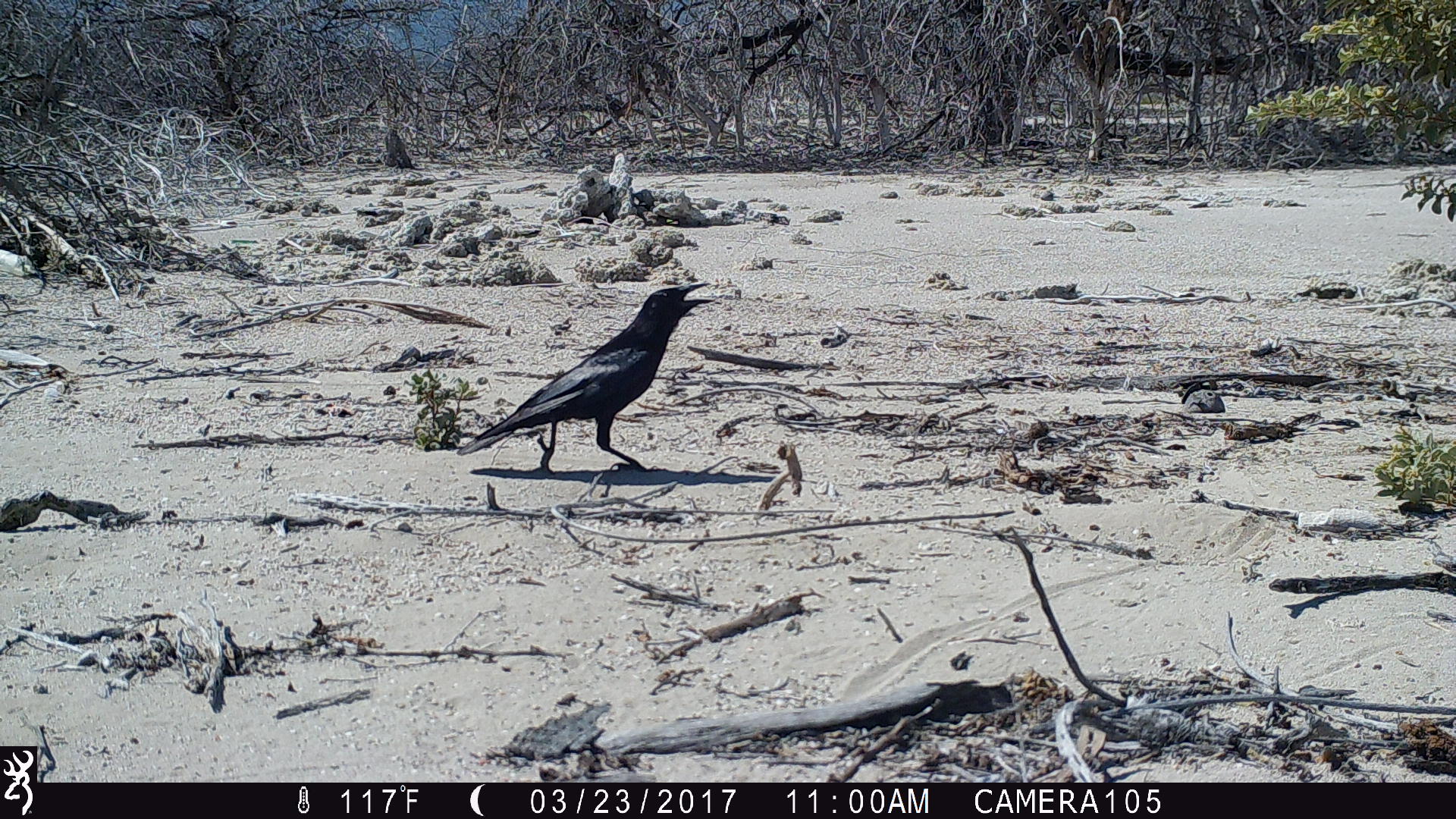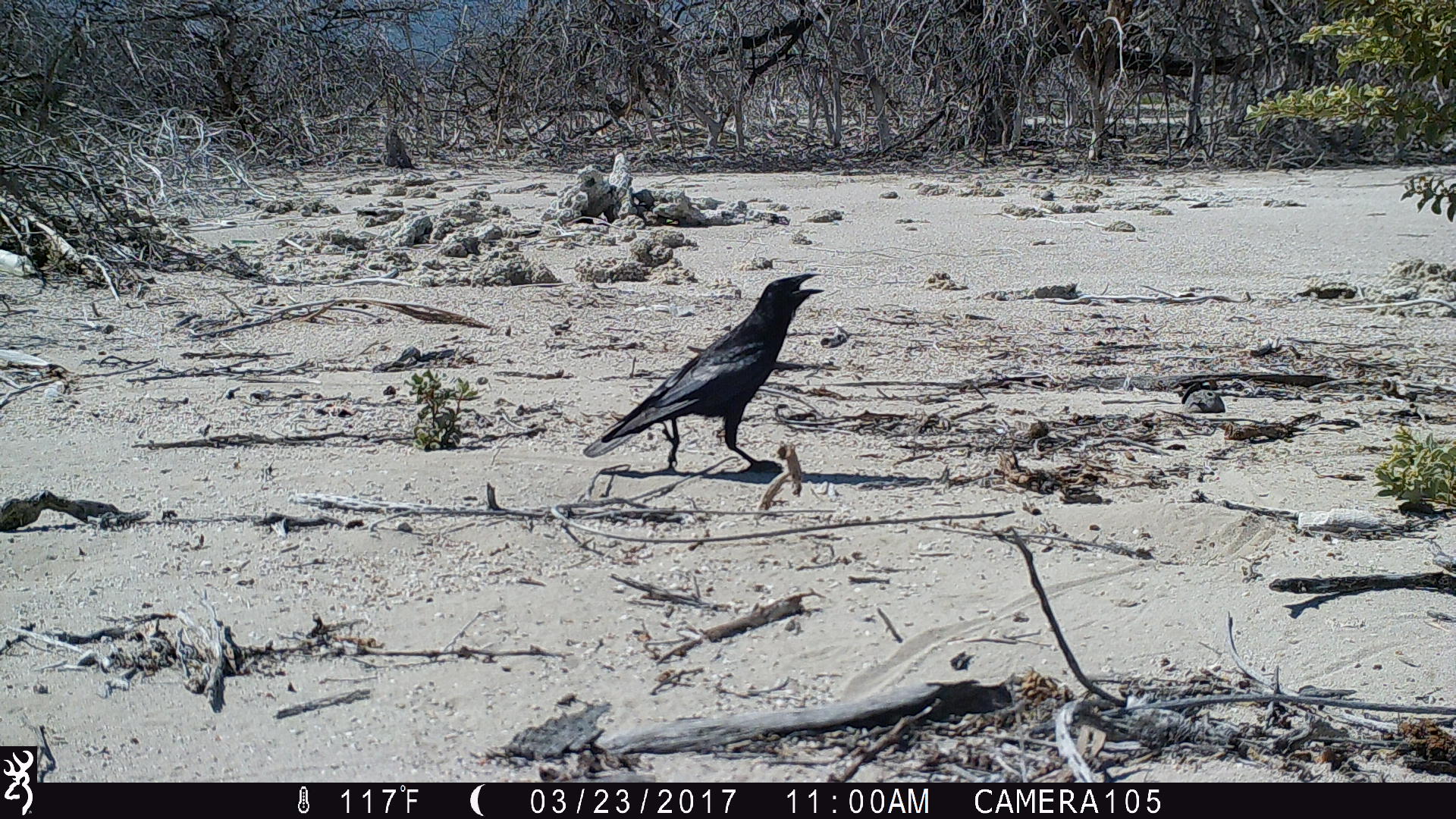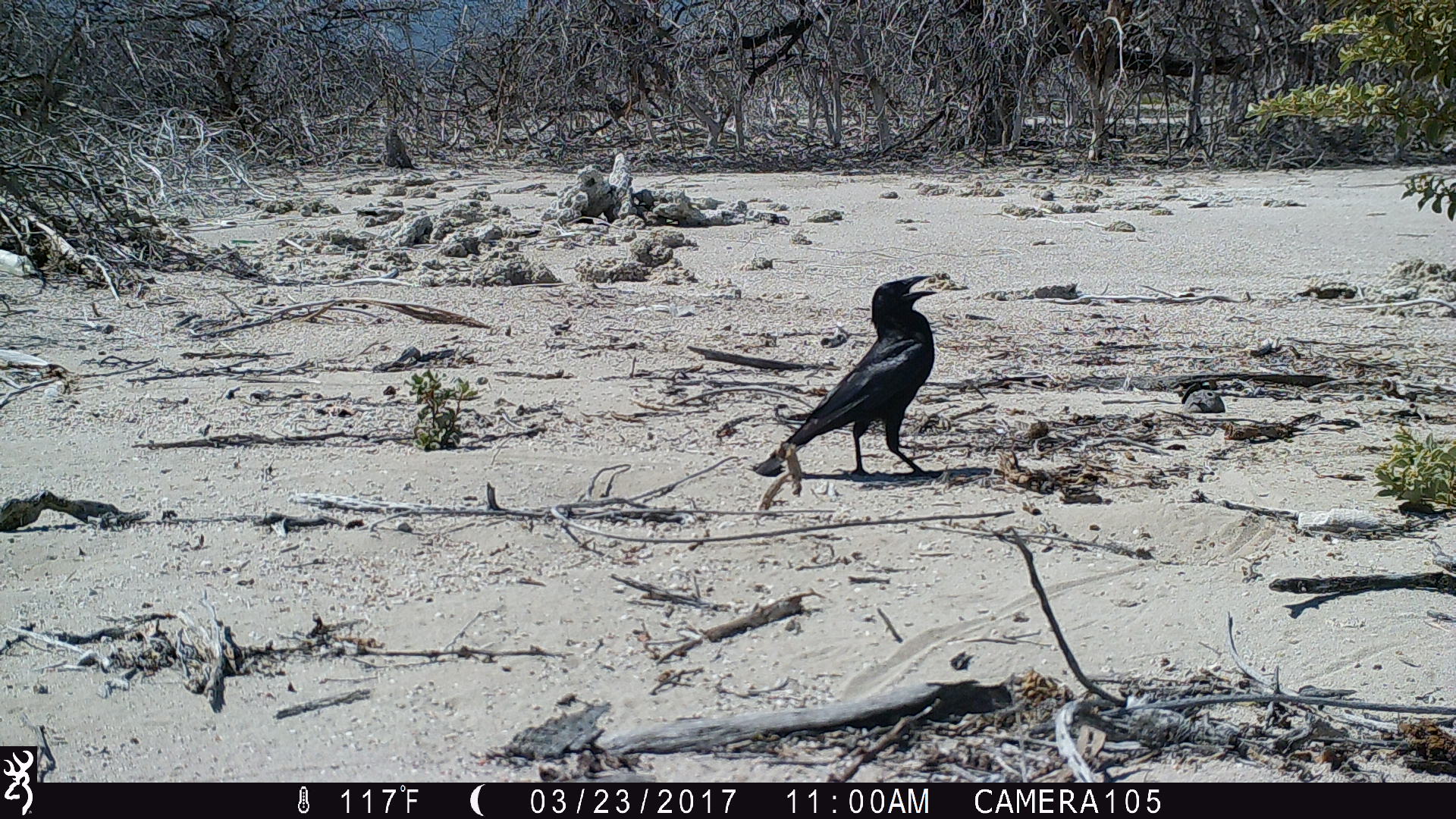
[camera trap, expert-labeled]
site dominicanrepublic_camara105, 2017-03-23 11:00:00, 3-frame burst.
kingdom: Animalia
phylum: Chordata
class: Aves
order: Passeriformes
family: Corvidae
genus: Corvus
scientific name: Corvus corax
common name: raven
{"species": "raven (Corvus corax)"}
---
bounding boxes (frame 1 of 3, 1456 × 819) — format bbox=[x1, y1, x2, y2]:
raven: bbox=[456, 283, 726, 480]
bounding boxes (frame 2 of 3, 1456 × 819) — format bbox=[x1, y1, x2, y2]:
raven: bbox=[583, 275, 828, 484]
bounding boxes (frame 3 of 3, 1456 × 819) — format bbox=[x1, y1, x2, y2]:
raven: bbox=[749, 275, 945, 507]